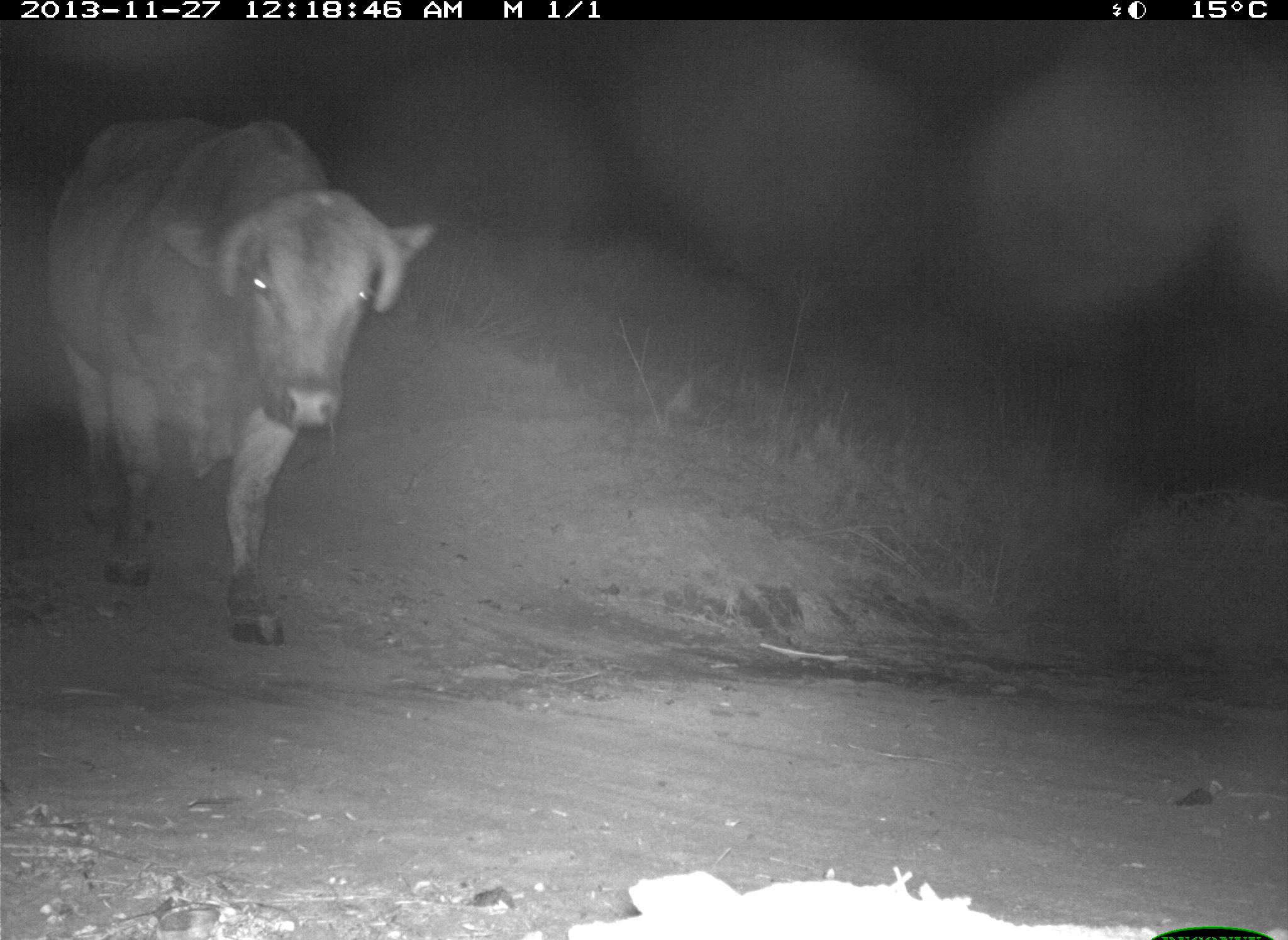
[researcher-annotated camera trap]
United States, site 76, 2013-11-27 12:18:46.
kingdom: Animalia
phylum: Chordata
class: Mammalia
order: Artiodactyla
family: Bovidae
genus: Bos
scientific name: Bos taurus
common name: cow